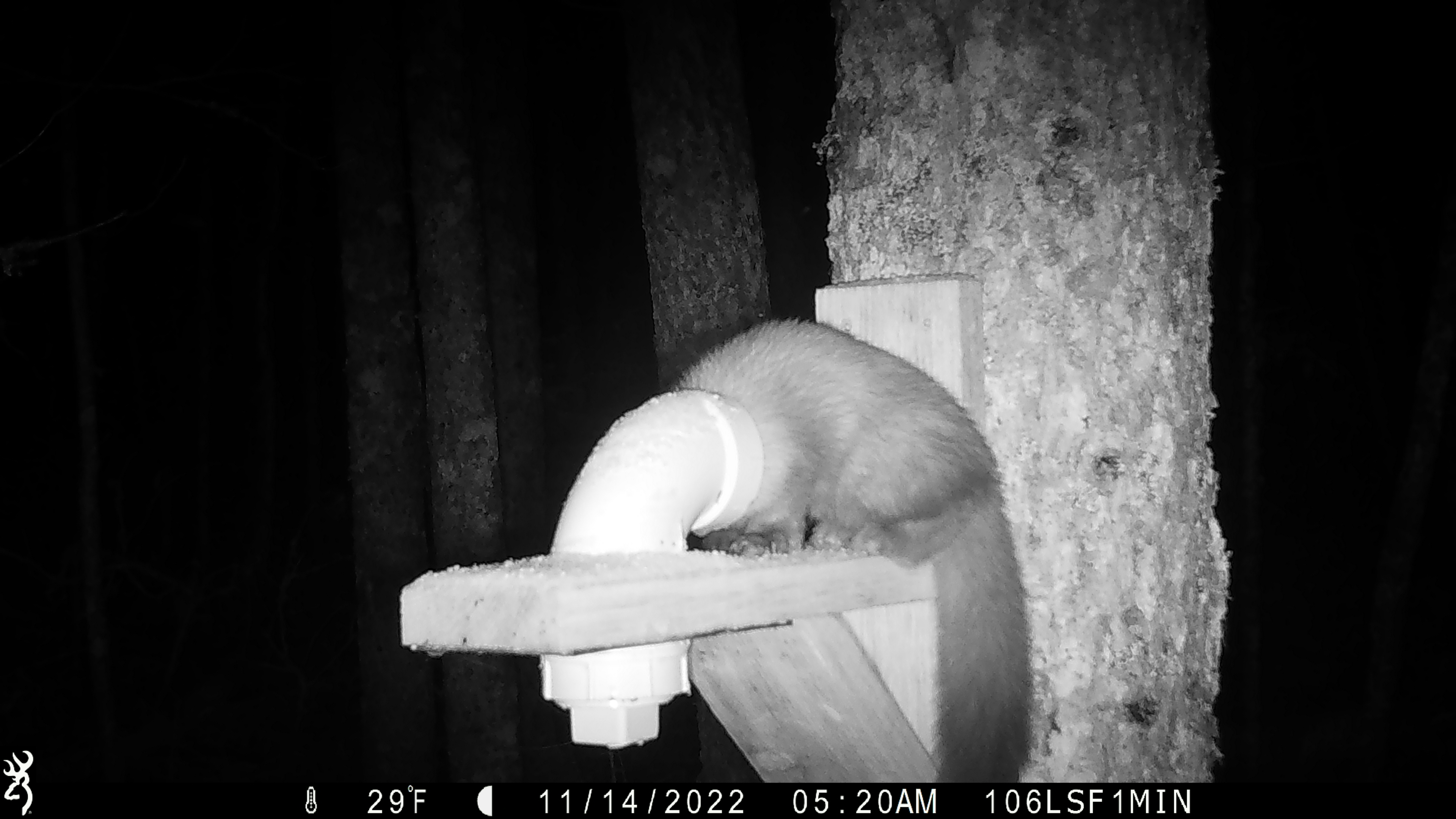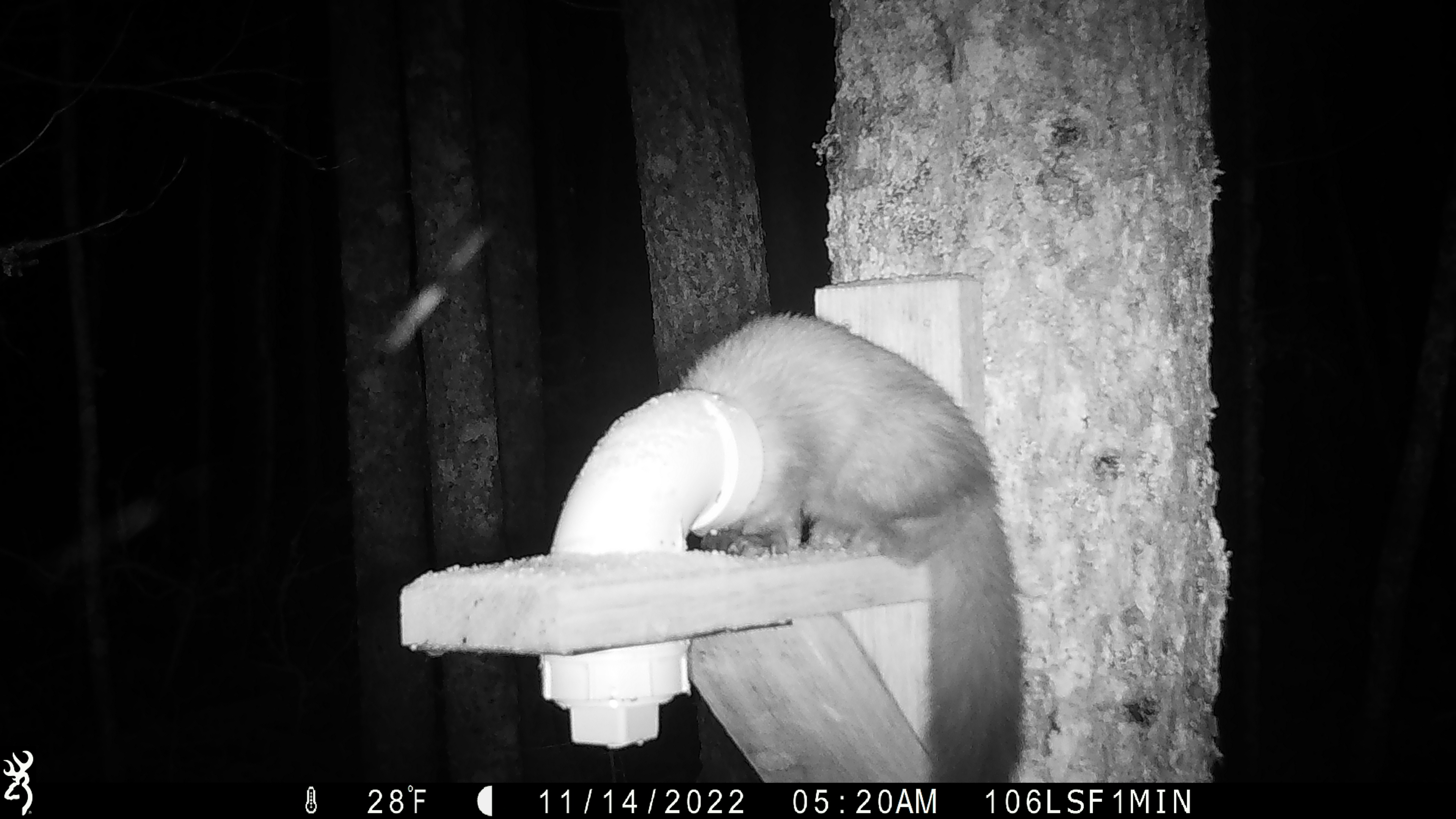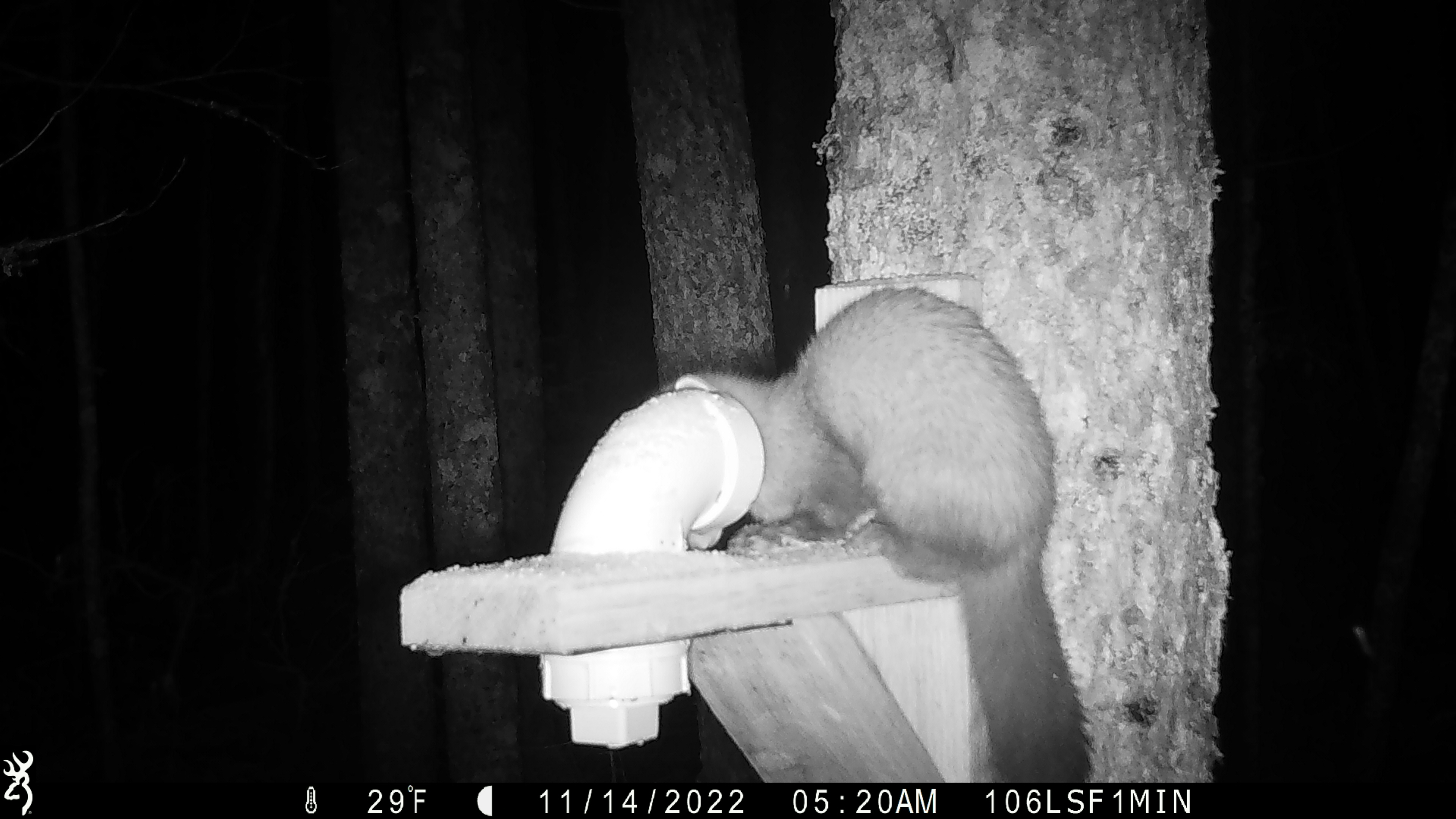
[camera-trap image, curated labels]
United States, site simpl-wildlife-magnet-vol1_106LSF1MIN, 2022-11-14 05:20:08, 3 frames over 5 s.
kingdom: Animalia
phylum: Chordata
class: Mammalia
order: Carnivora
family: Mustelidae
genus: Martes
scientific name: Martes americana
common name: american marten